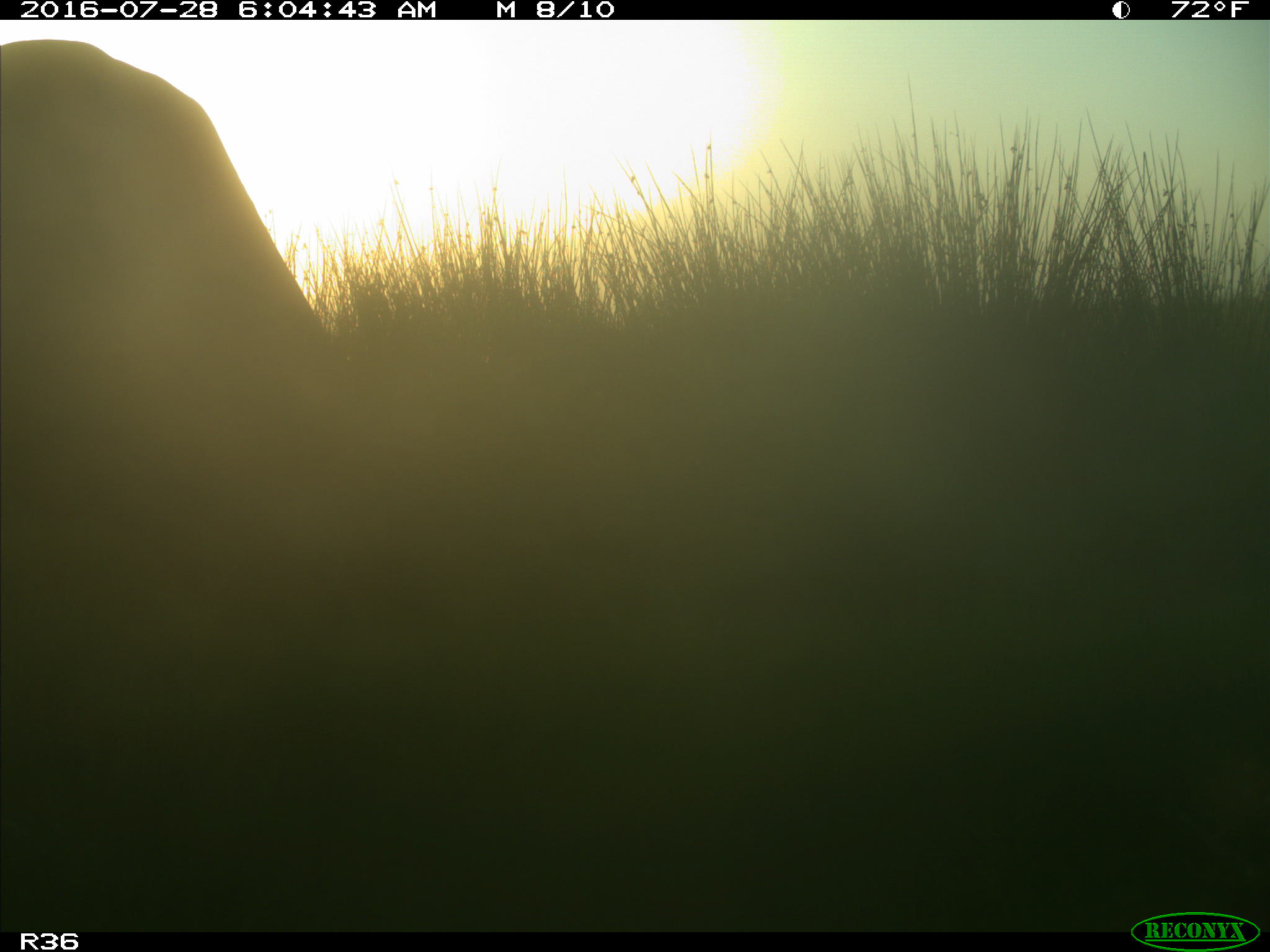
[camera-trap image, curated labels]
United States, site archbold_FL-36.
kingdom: Animalia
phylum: Chordata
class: Mammalia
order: Artiodactyla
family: Bovidae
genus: Bos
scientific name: Bos taurus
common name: domestic cow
Bos taurus (domestic cow).